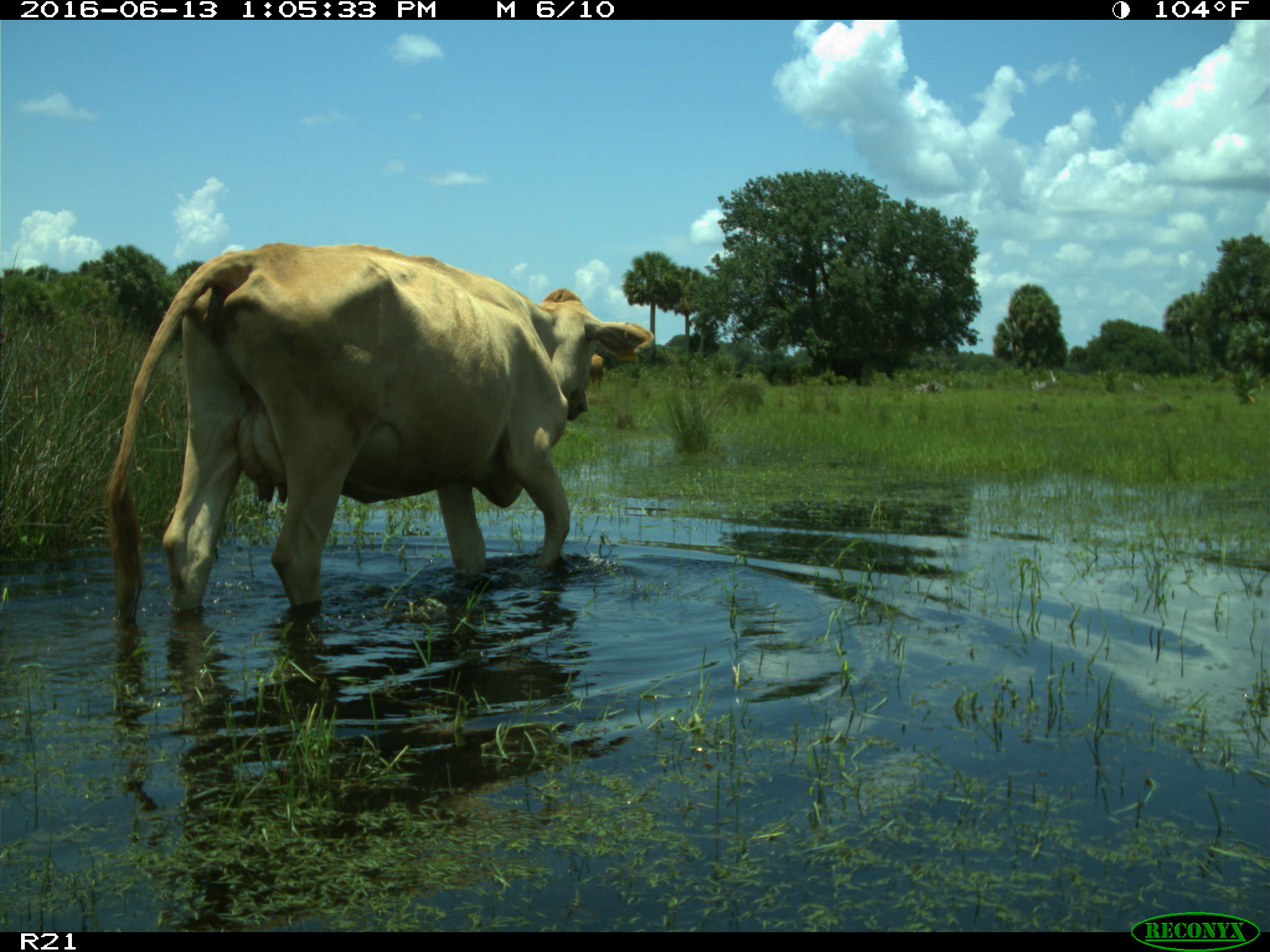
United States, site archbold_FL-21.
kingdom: Animalia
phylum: Chordata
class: Mammalia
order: Artiodactyla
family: Bovidae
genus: Bos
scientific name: Bos taurus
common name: domestic cow